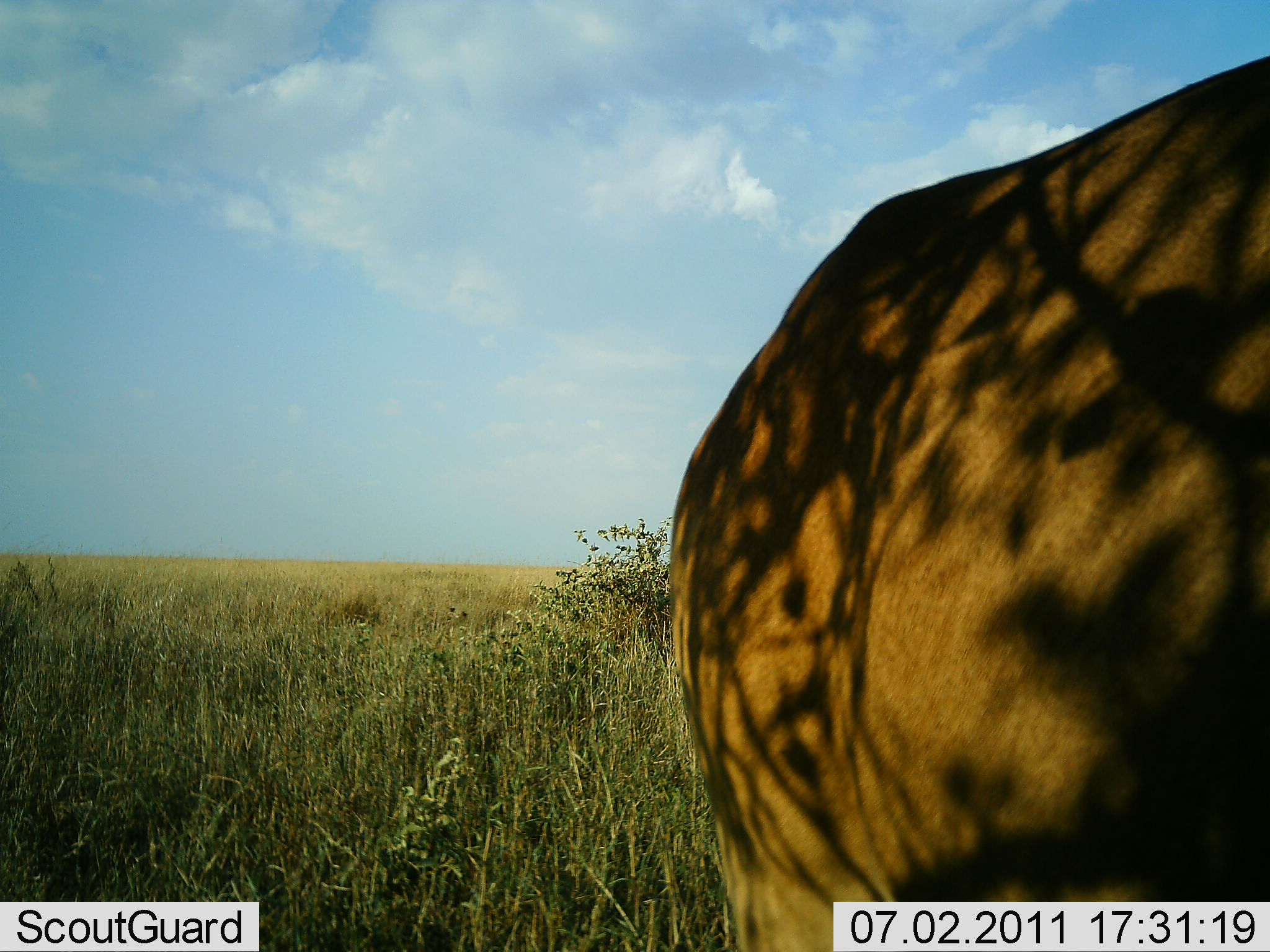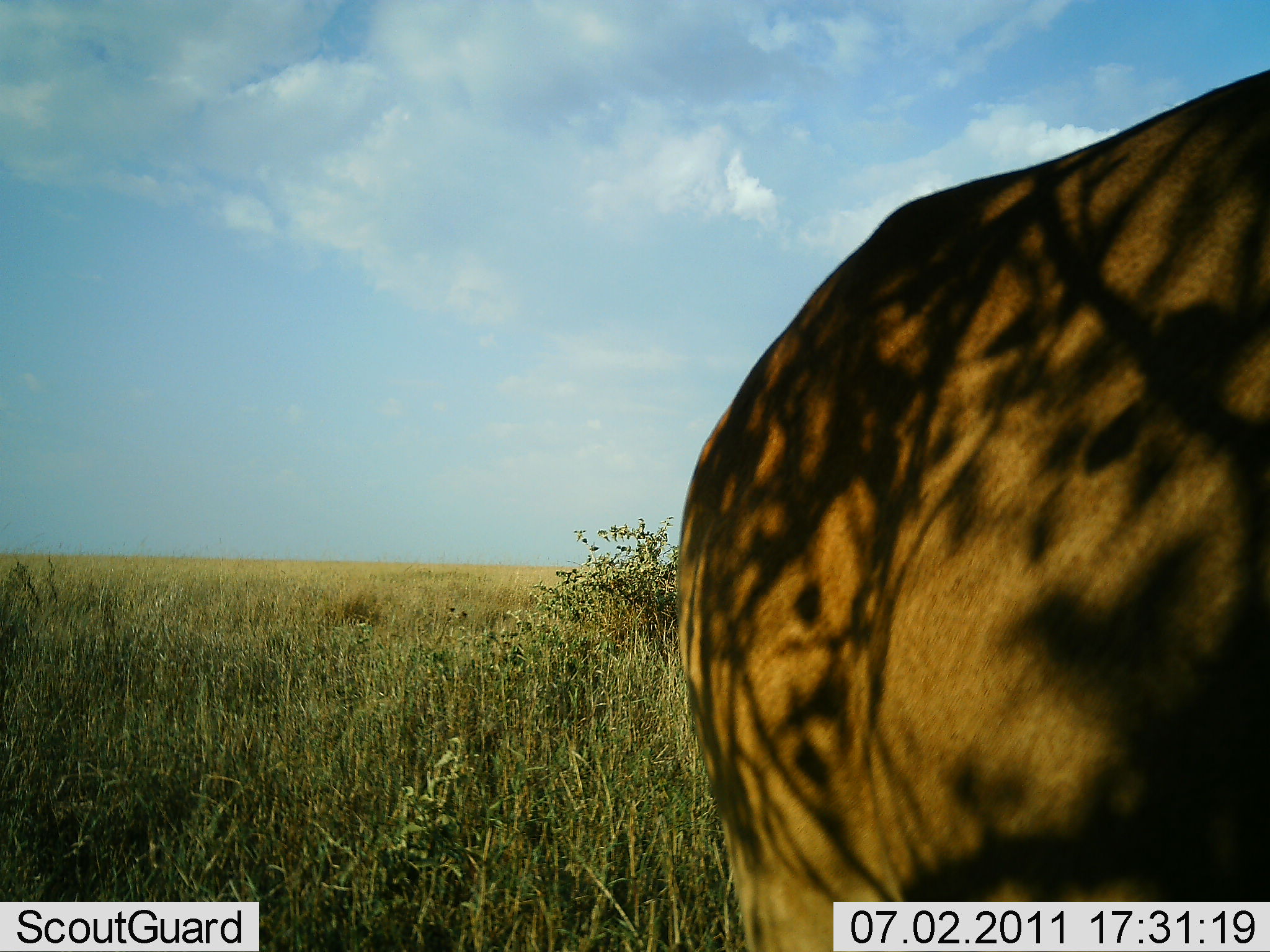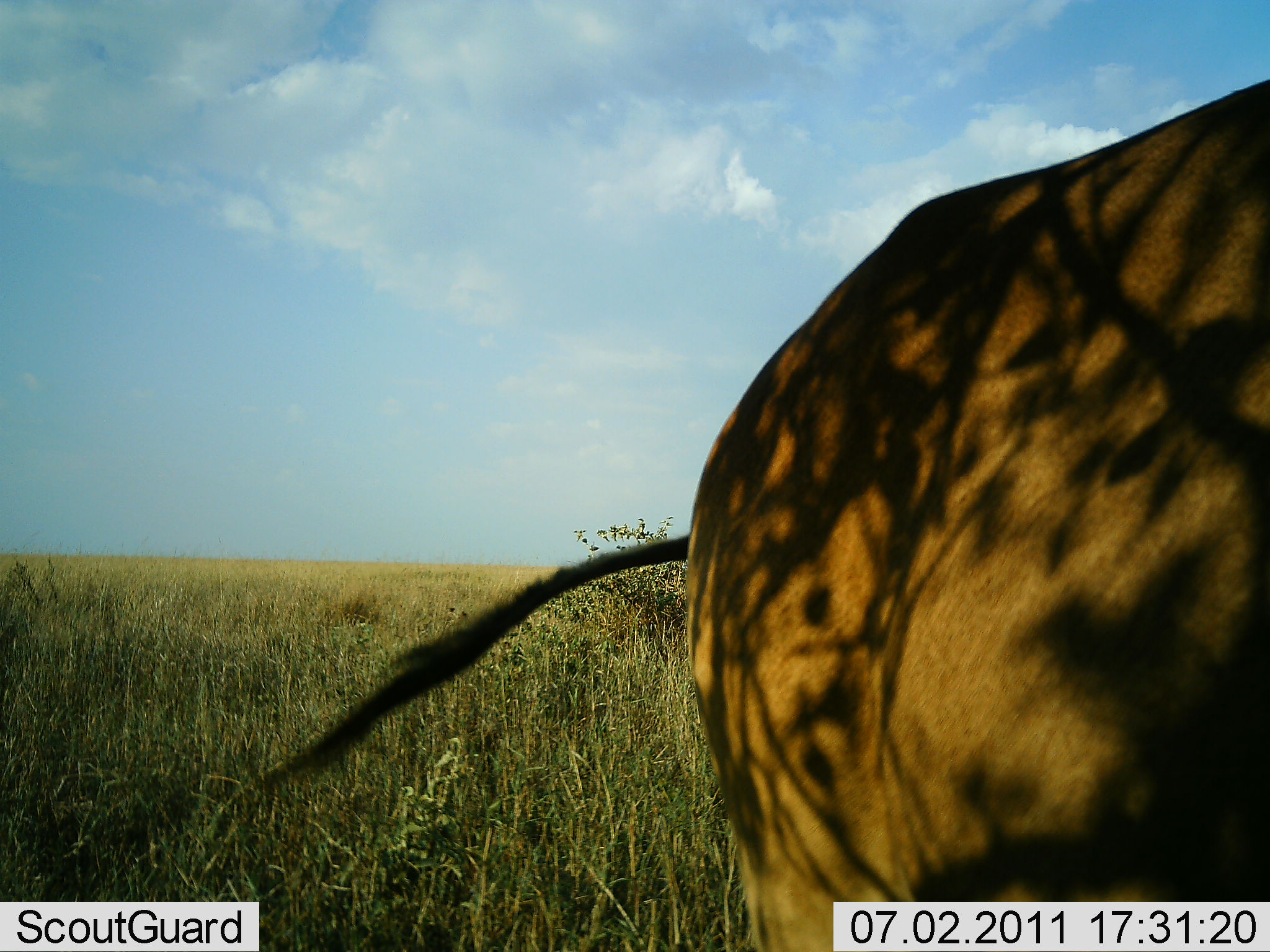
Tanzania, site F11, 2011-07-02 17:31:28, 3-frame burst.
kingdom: Animalia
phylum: Chordata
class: Mammalia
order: Artiodactyla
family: Bovidae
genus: Alcelaphus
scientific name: Alcelaphus buselaphus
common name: hartebeest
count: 1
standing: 90%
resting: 0%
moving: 10%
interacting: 0%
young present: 0%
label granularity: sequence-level